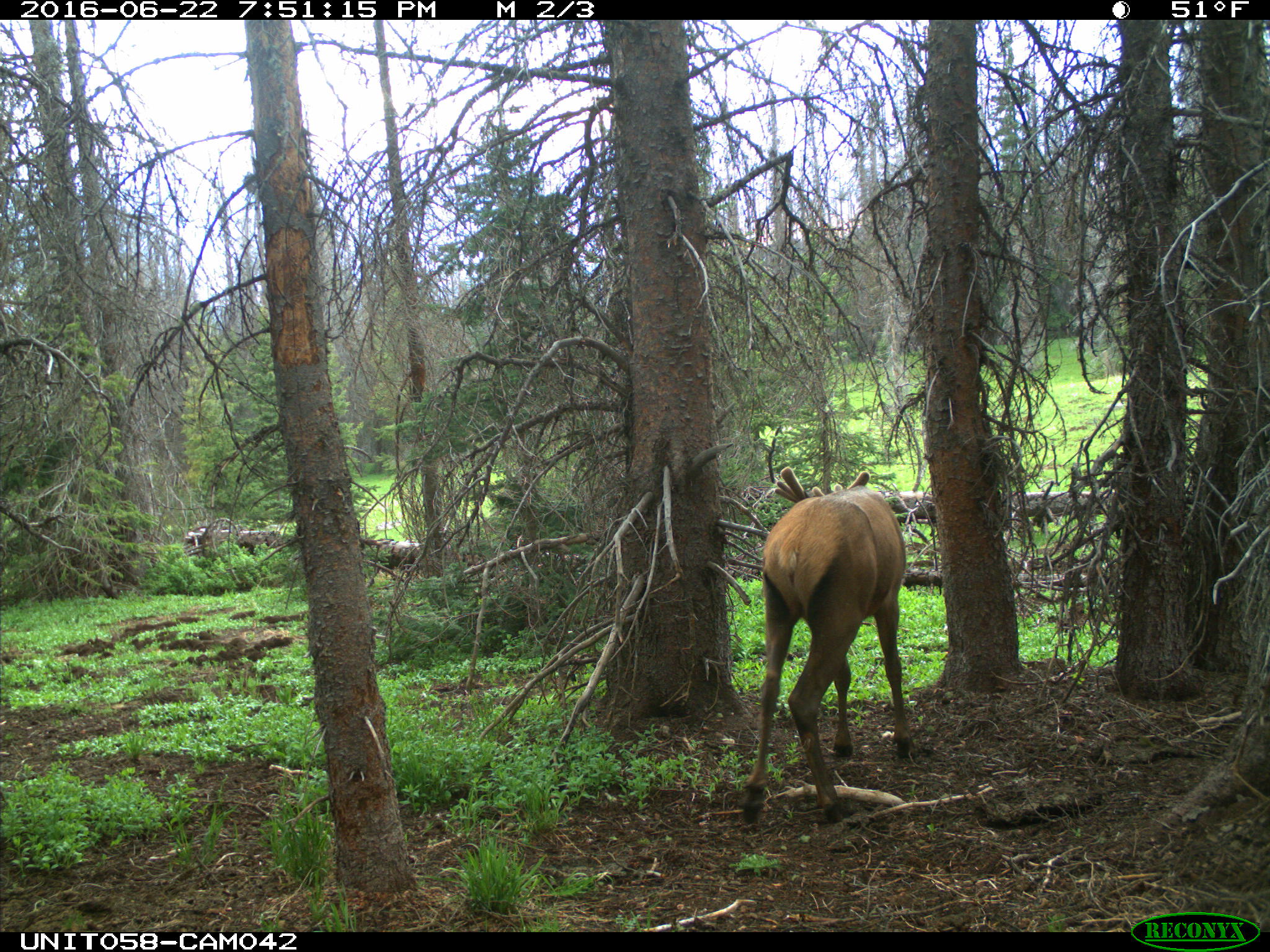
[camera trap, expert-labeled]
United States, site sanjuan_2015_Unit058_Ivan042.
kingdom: Animalia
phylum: Chordata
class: Mammalia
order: Artiodactyla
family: Cervidae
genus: Cervus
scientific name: Cervus elaphus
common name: red deer